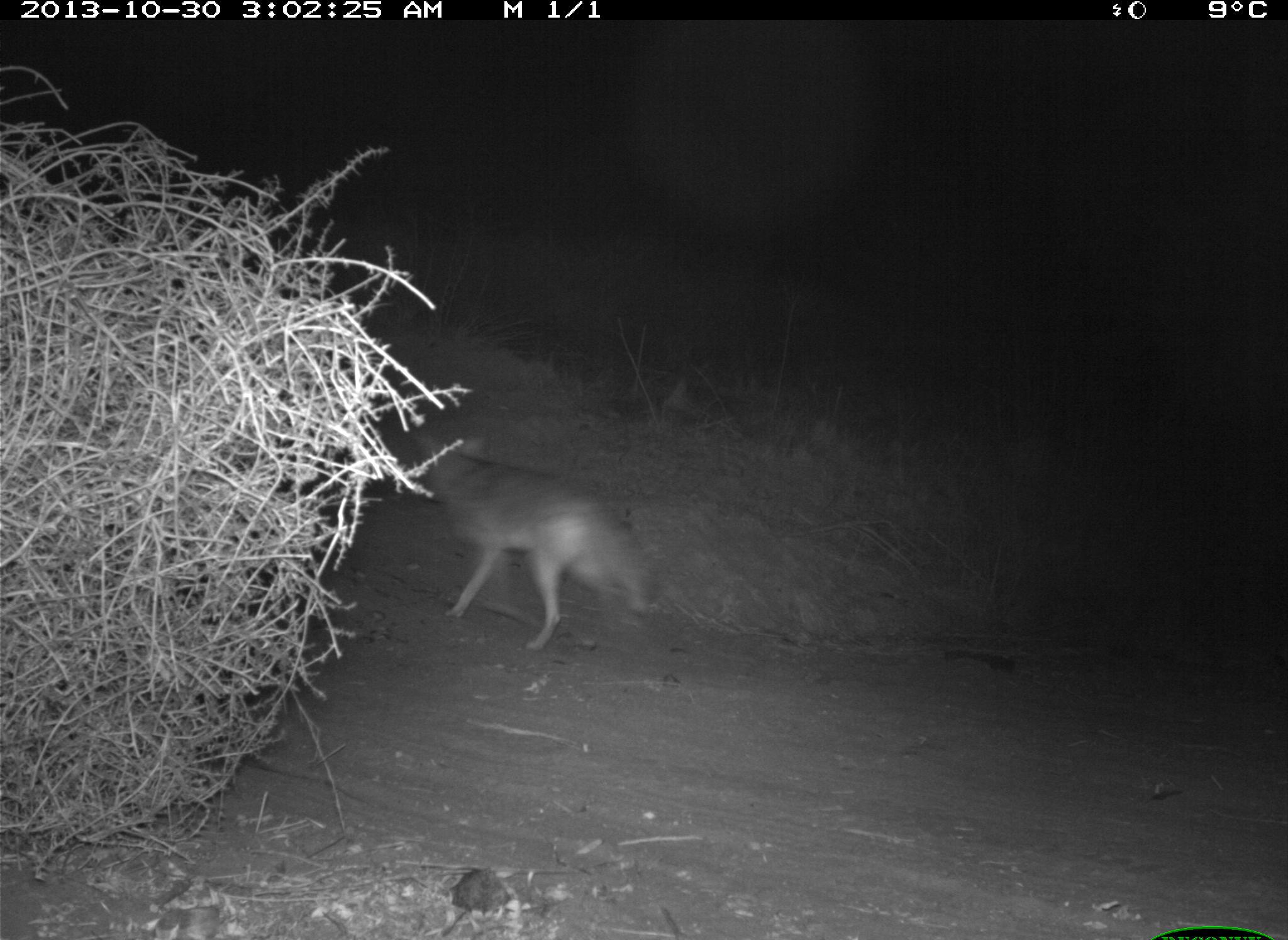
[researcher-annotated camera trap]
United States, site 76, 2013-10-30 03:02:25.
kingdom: Animalia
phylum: Chordata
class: Mammalia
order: Carnivora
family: Canidae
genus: Canis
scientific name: Canis latrans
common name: coyote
Coyote (Canis latrans).